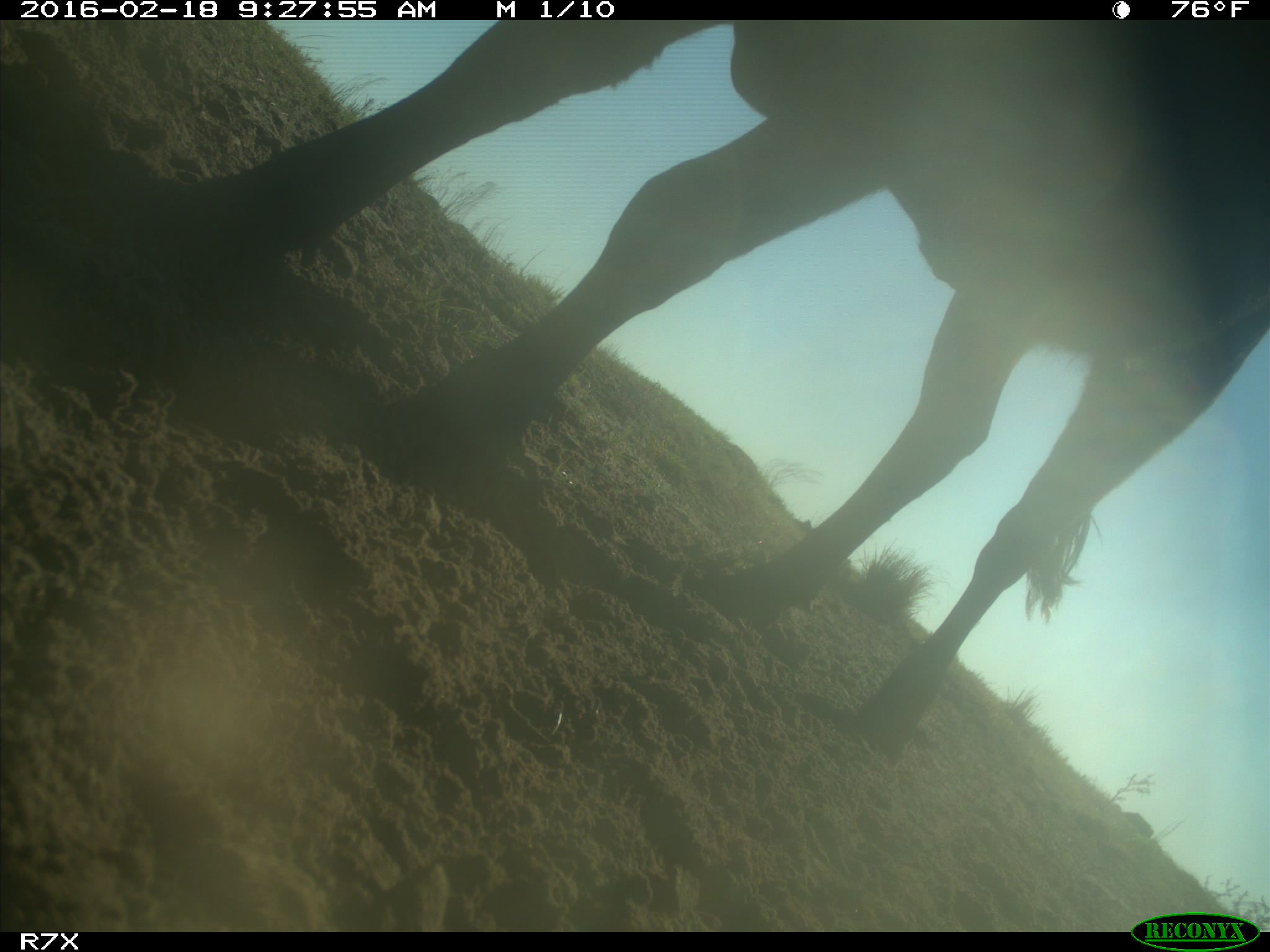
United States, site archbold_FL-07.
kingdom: Animalia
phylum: Chordata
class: Mammalia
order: Artiodactyla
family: Bovidae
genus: Bos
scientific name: Bos taurus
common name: domestic cow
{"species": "Bos taurus (domestic cow)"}